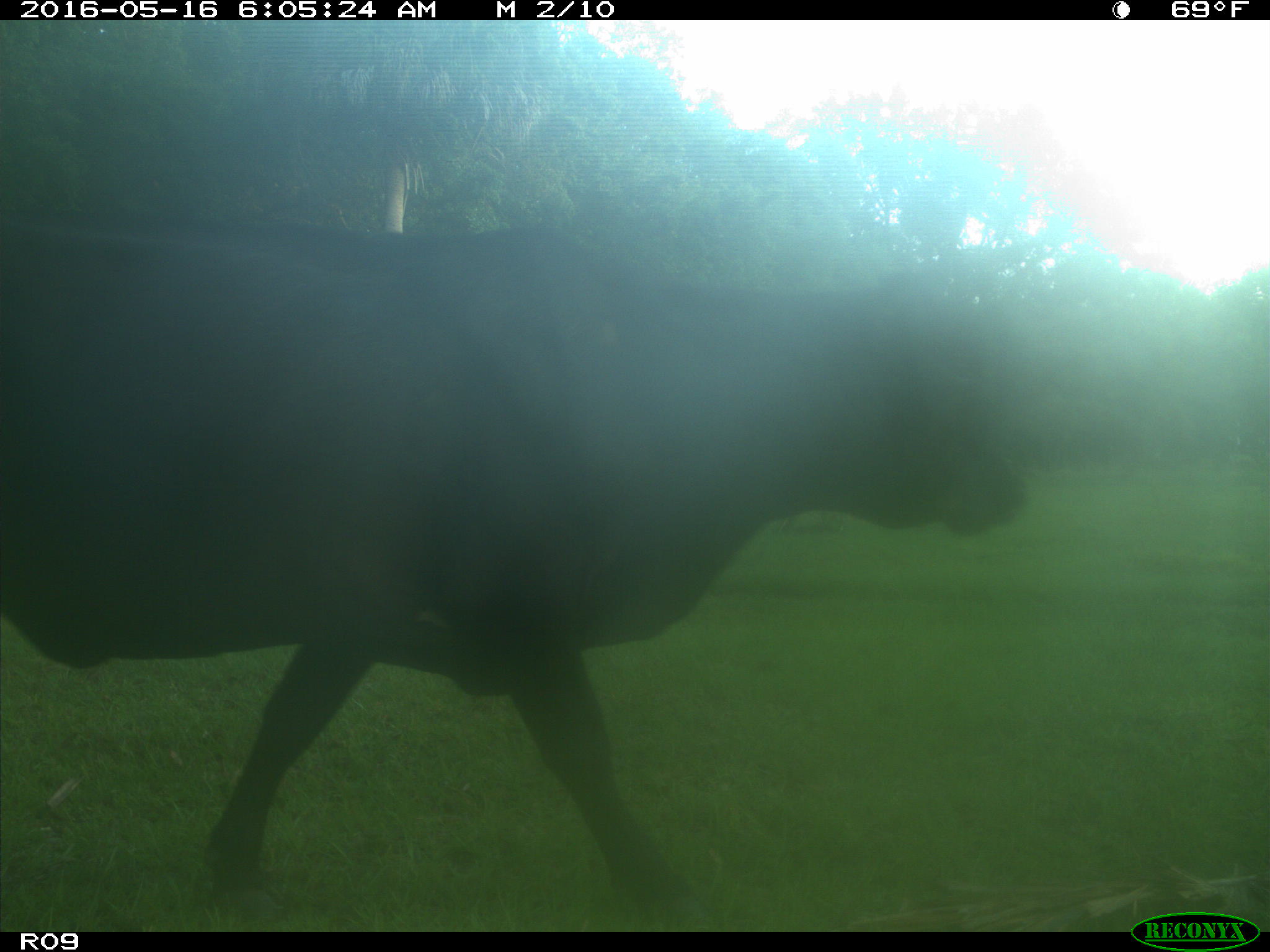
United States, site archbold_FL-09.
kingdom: Animalia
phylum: Chordata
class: Mammalia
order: Artiodactyla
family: Bovidae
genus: Bos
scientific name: Bos taurus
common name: domestic cow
Bos taurus (domestic cow).